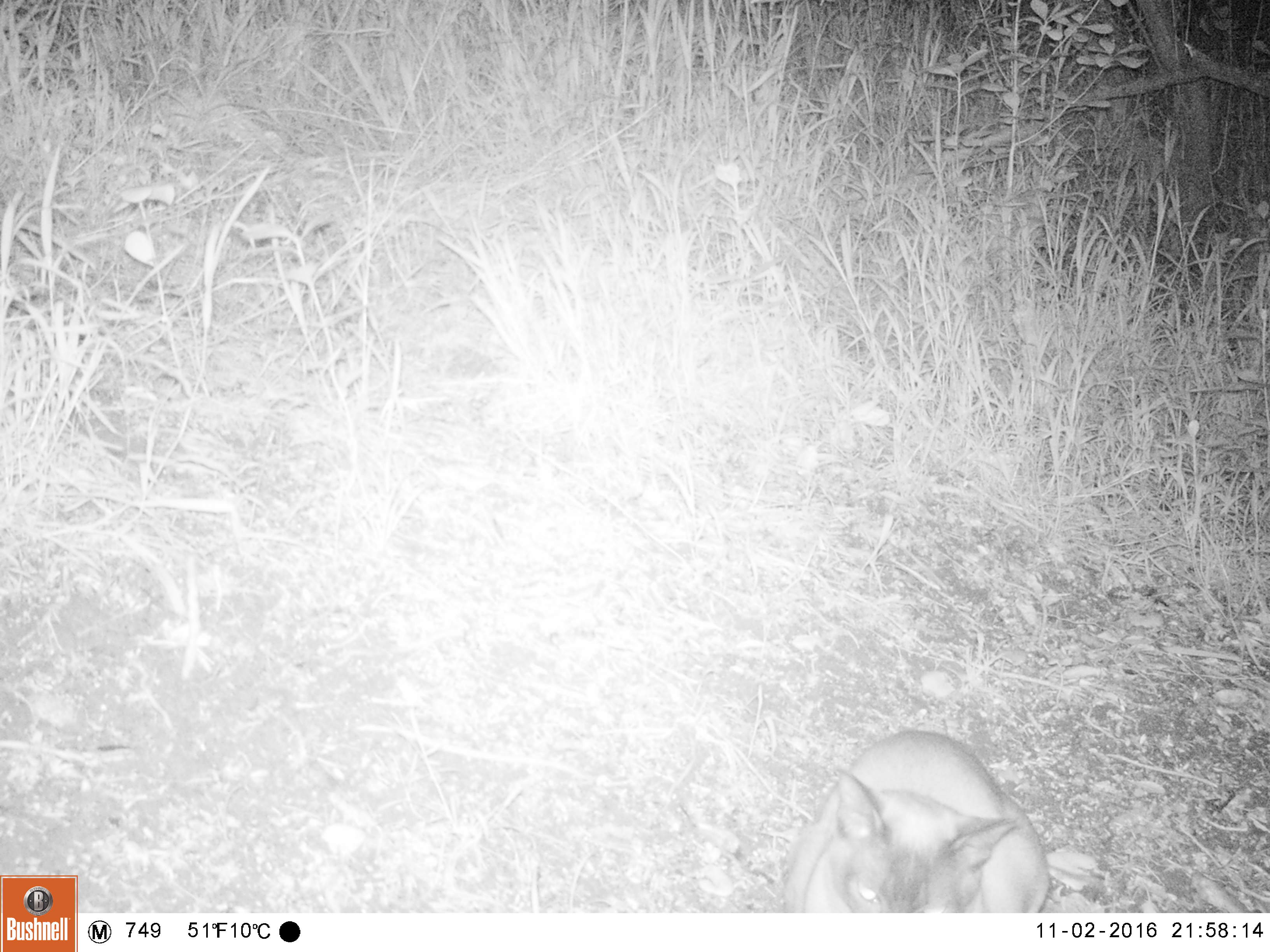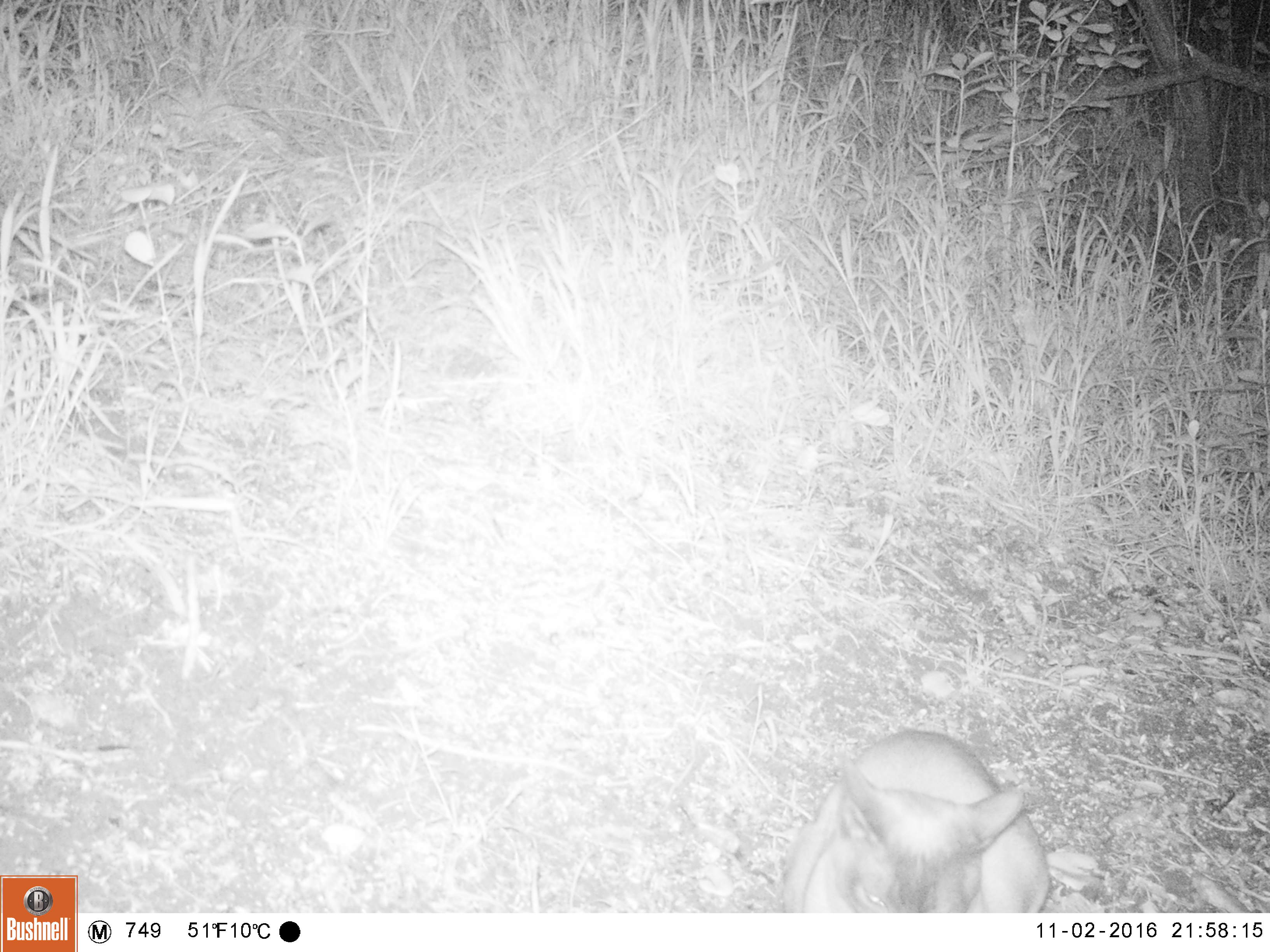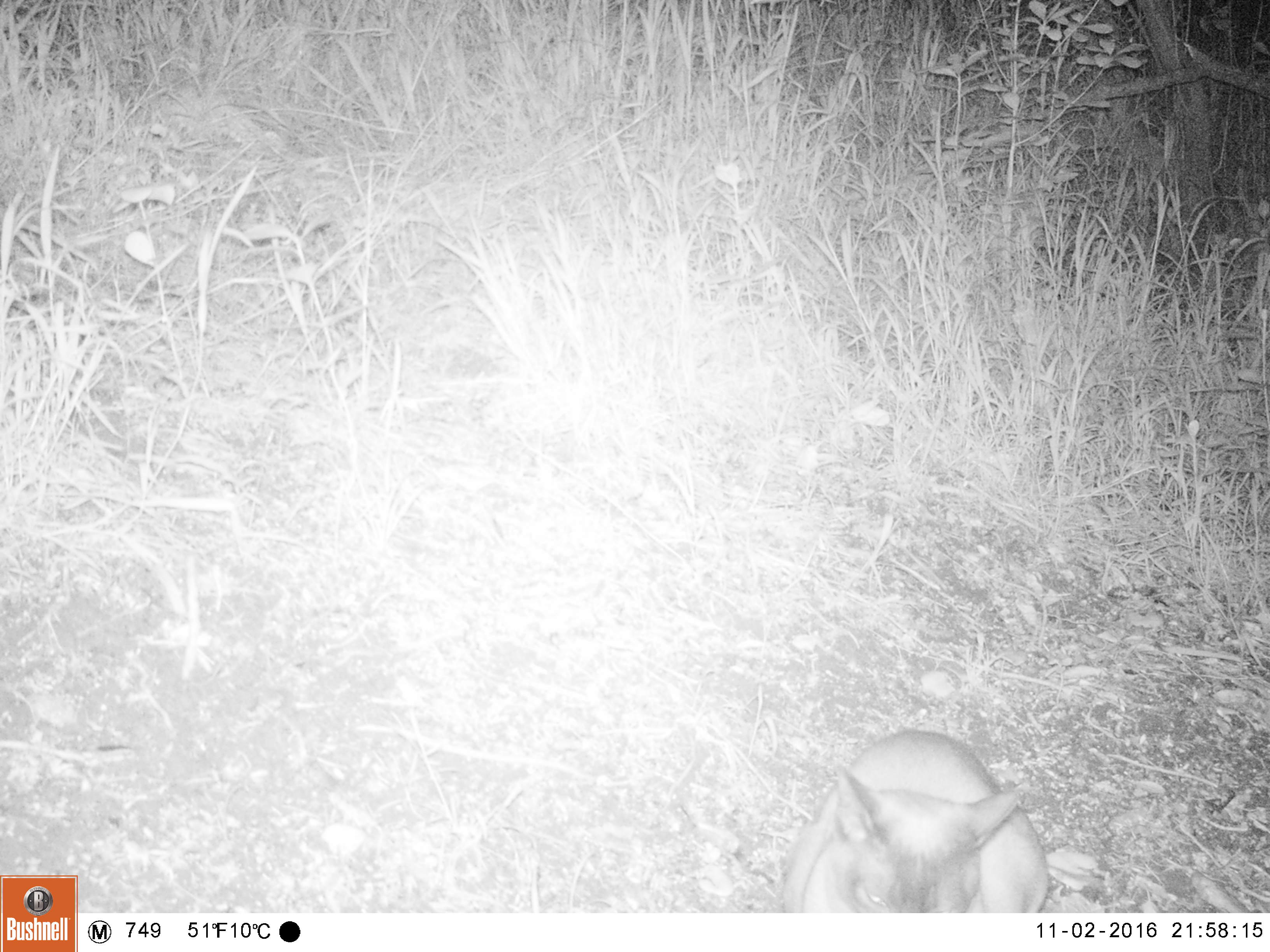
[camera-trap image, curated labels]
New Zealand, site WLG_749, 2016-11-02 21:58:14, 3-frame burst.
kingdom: Animalia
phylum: Chordata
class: Mammalia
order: Carnivora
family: Felidae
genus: Felis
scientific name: Felis catus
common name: domestic cat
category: cat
Cat (domestic cat) (Felis catus).